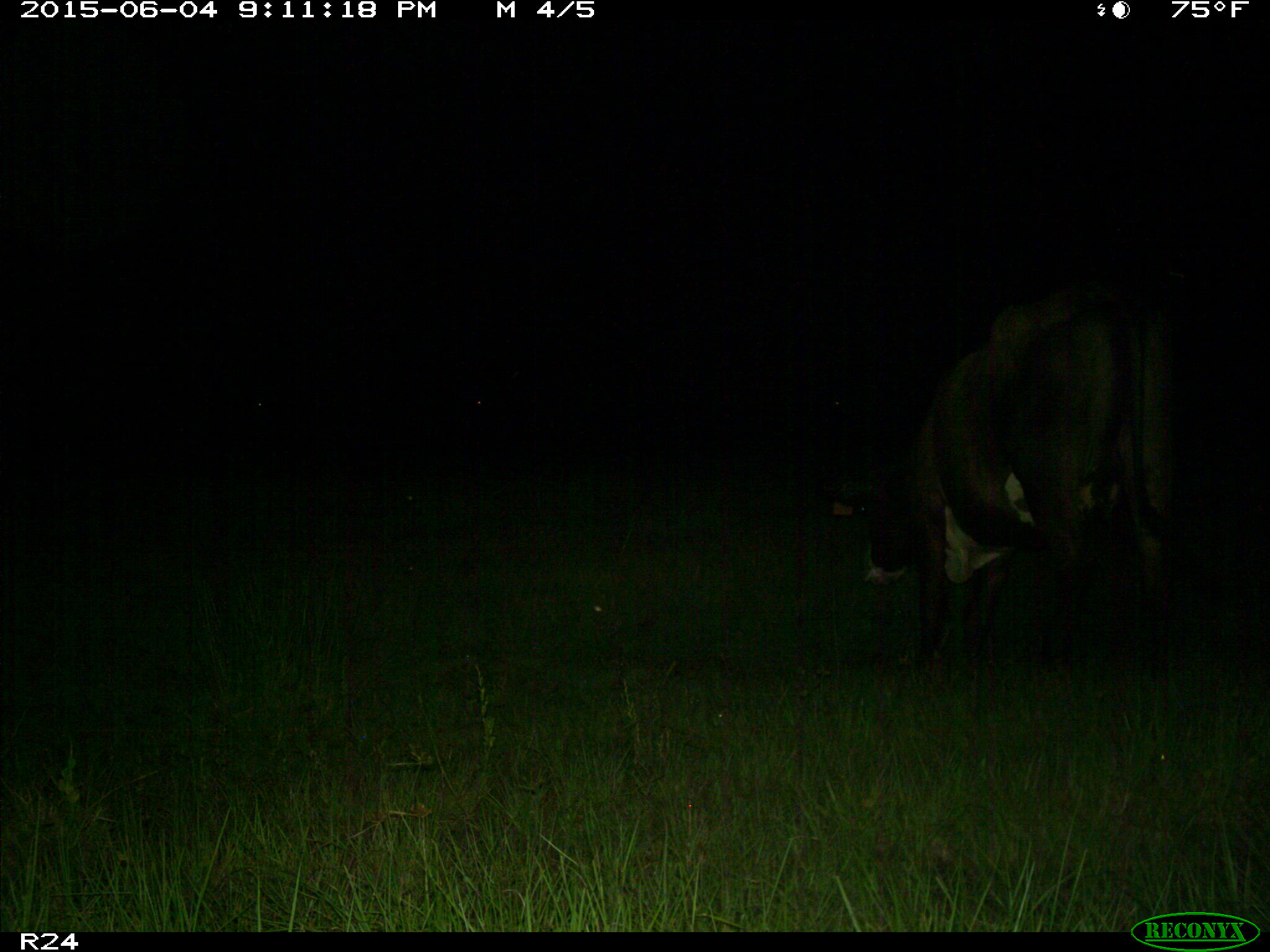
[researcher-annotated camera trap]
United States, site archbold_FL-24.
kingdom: Animalia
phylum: Chordata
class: Mammalia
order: Artiodactyla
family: Bovidae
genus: Bos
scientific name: Bos taurus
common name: domestic cow